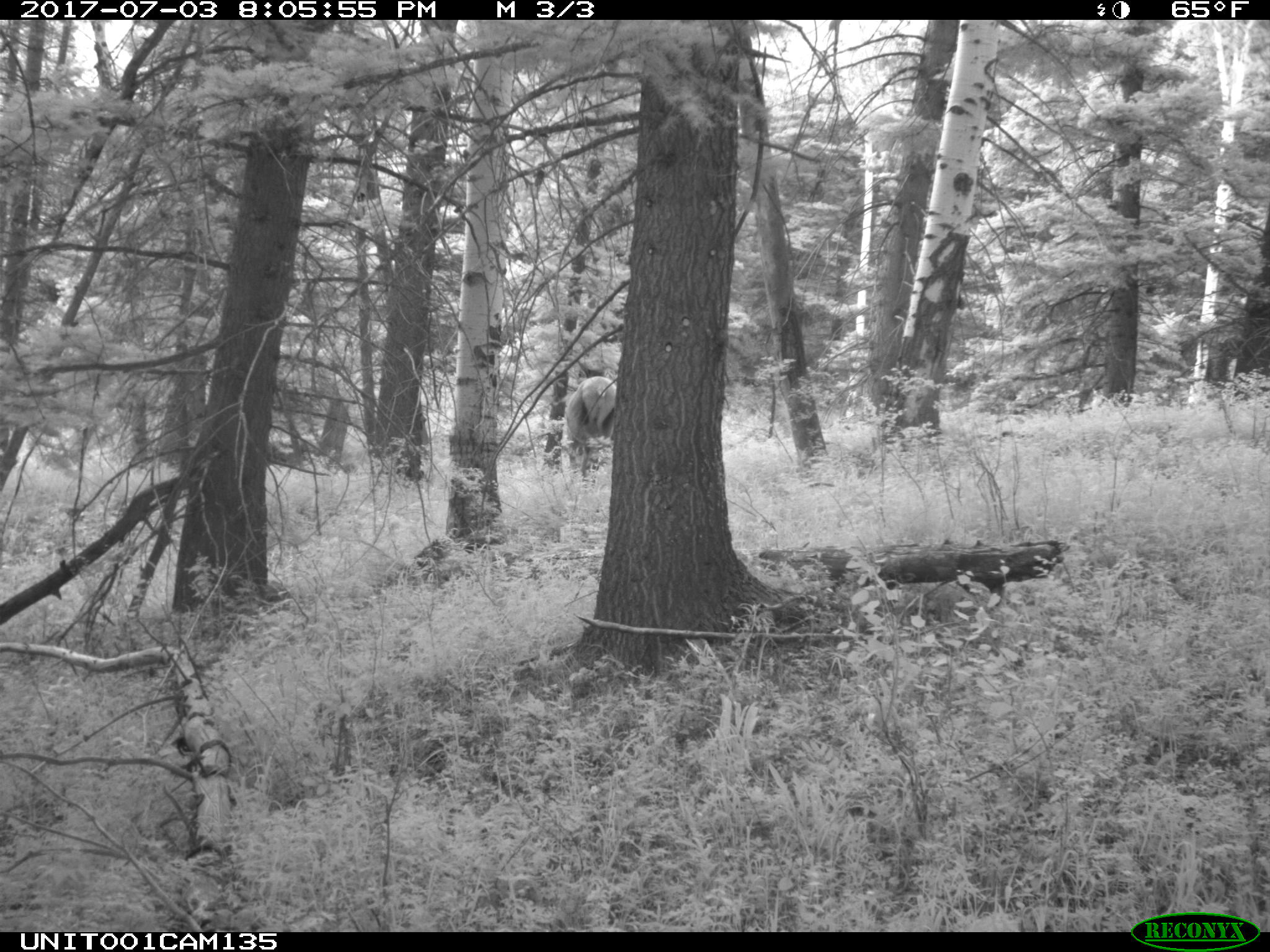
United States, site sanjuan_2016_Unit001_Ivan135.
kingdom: Animalia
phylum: Chordata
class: Mammalia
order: Artiodactyla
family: Cervidae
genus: Cervus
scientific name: Cervus elaphus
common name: red deer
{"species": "Cervus elaphus (red deer)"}